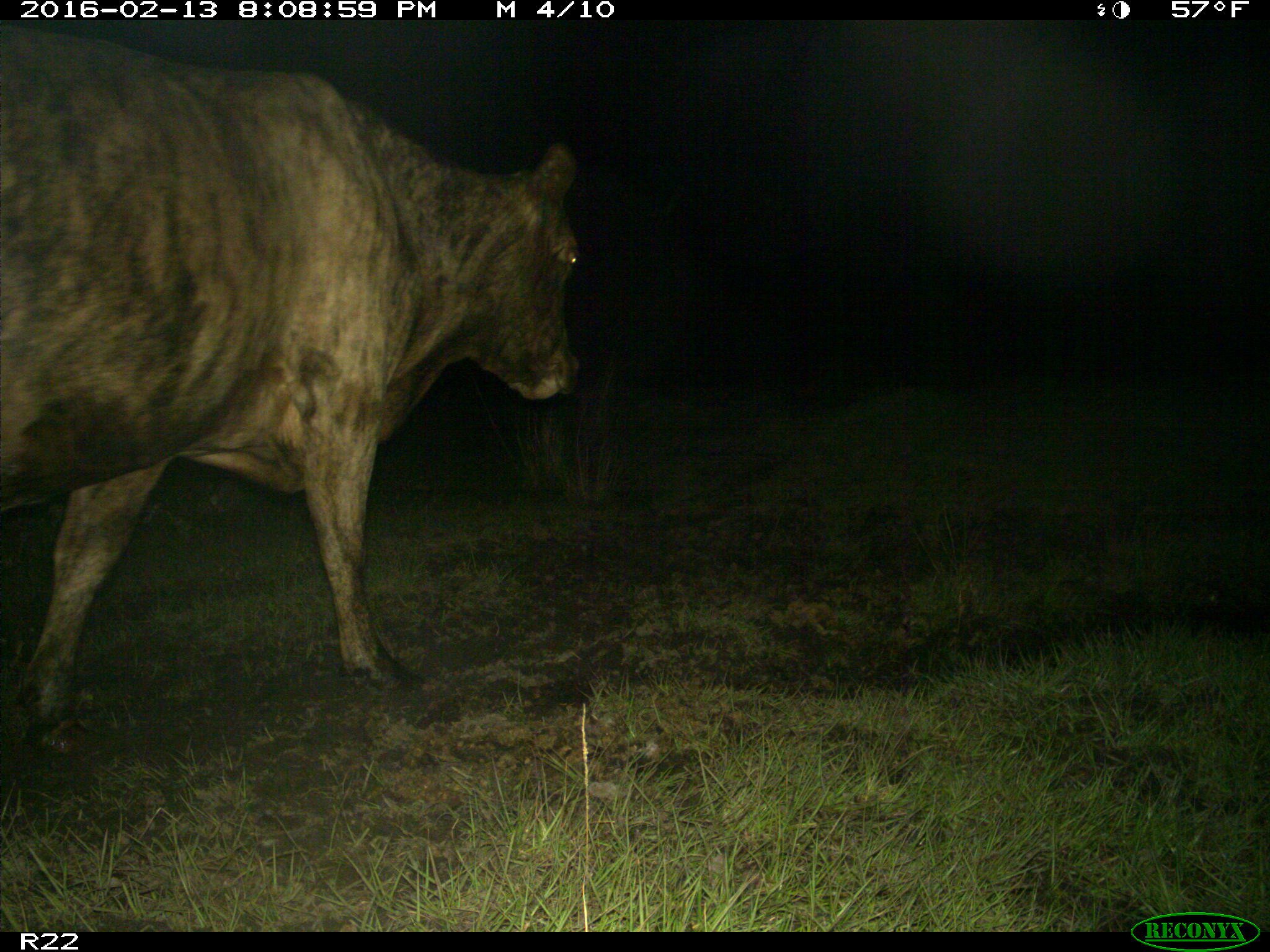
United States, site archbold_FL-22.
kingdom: Animalia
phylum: Chordata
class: Mammalia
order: Artiodactyla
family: Bovidae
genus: Bos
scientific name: Bos taurus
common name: domestic cow